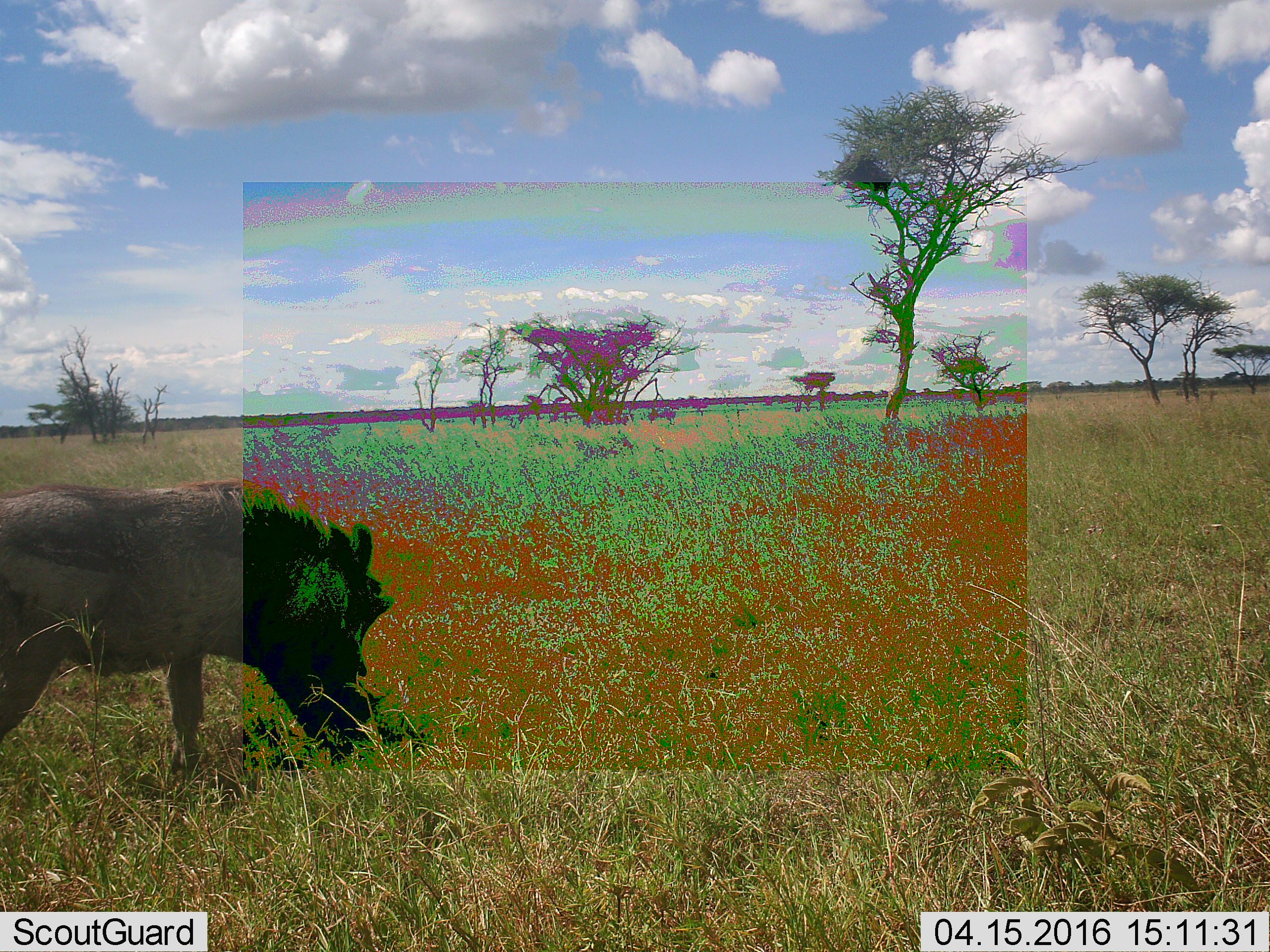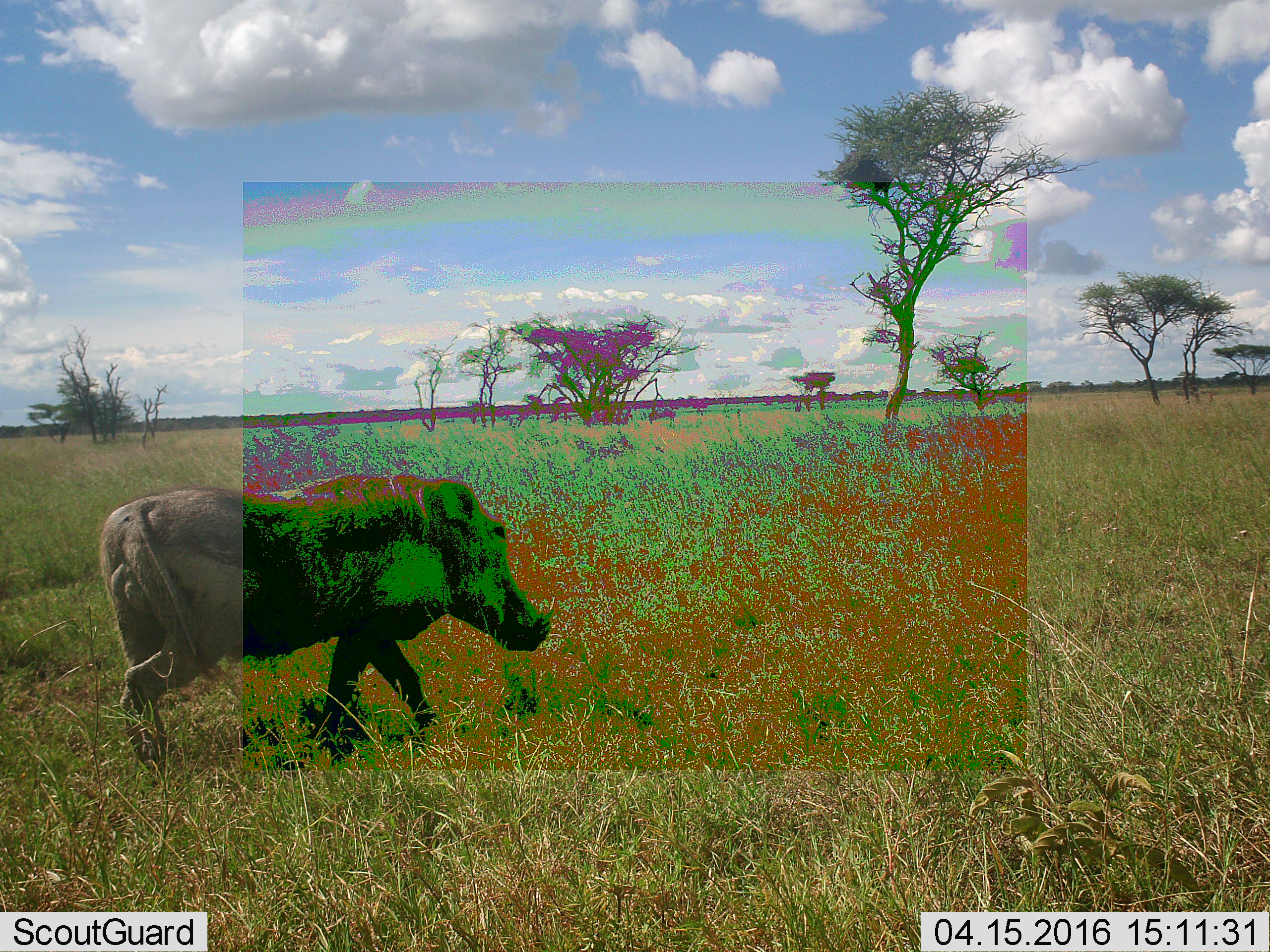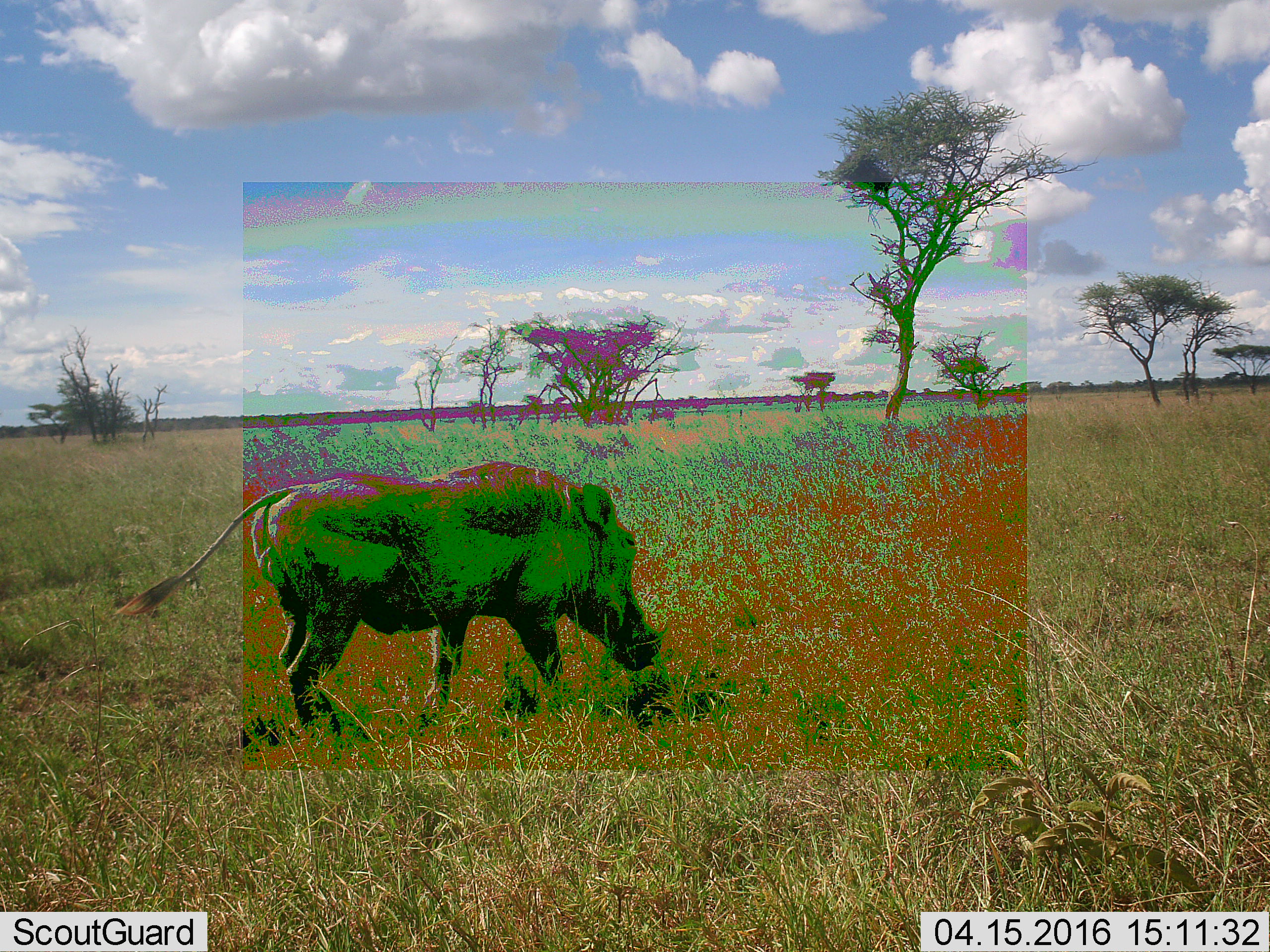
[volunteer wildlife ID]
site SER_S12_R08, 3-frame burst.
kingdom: Animalia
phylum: Chordata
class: Mammalia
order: Artiodactyla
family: Suidae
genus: Phacochoerus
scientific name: Phacochoerus africanus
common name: warthog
Warthog (Phacochoerus africanus), count 1. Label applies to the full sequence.